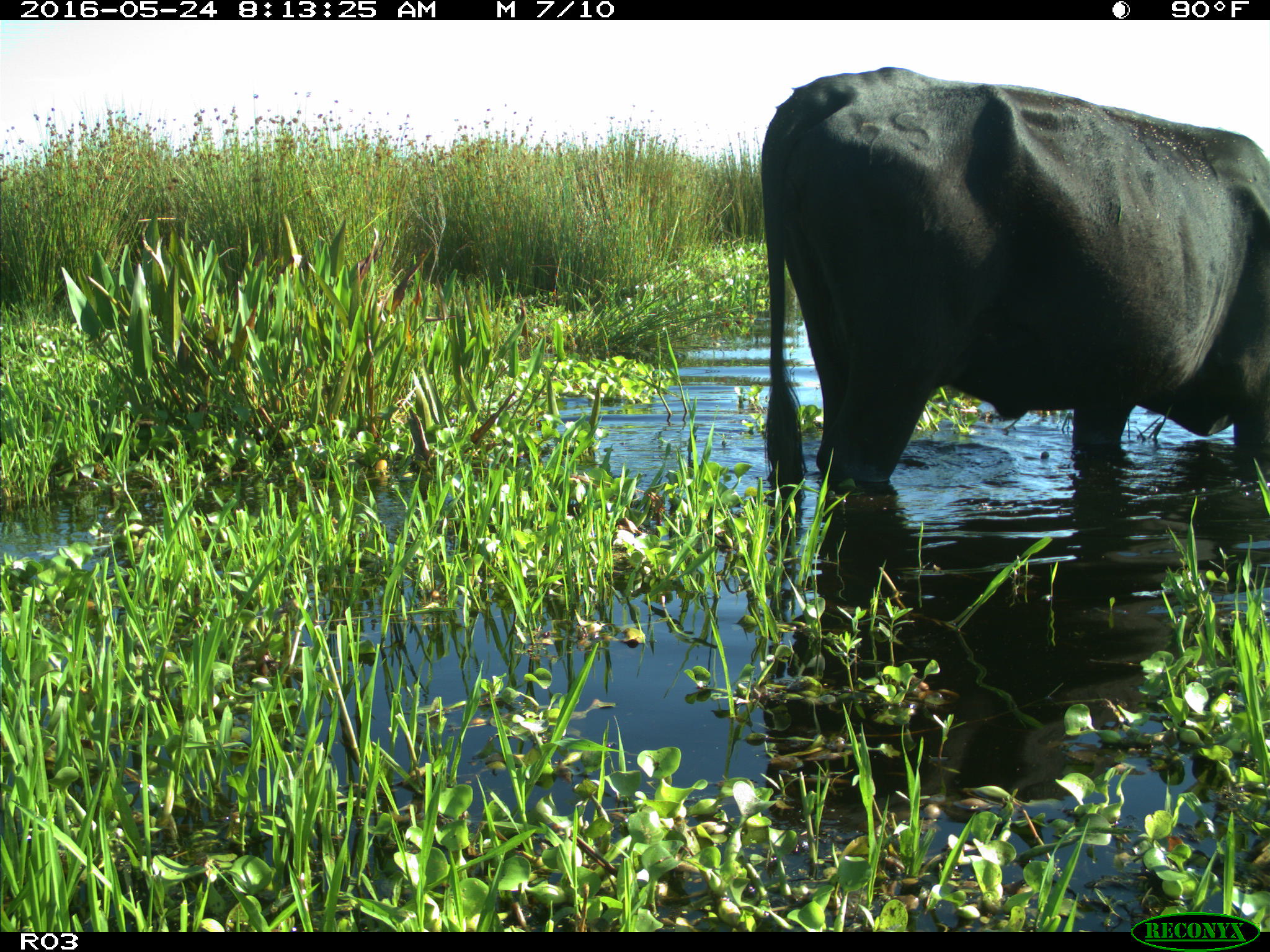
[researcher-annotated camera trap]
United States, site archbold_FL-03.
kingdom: Animalia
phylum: Chordata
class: Mammalia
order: Artiodactyla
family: Bovidae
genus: Bos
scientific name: Bos taurus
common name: domestic cow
Bos taurus (domestic cow).